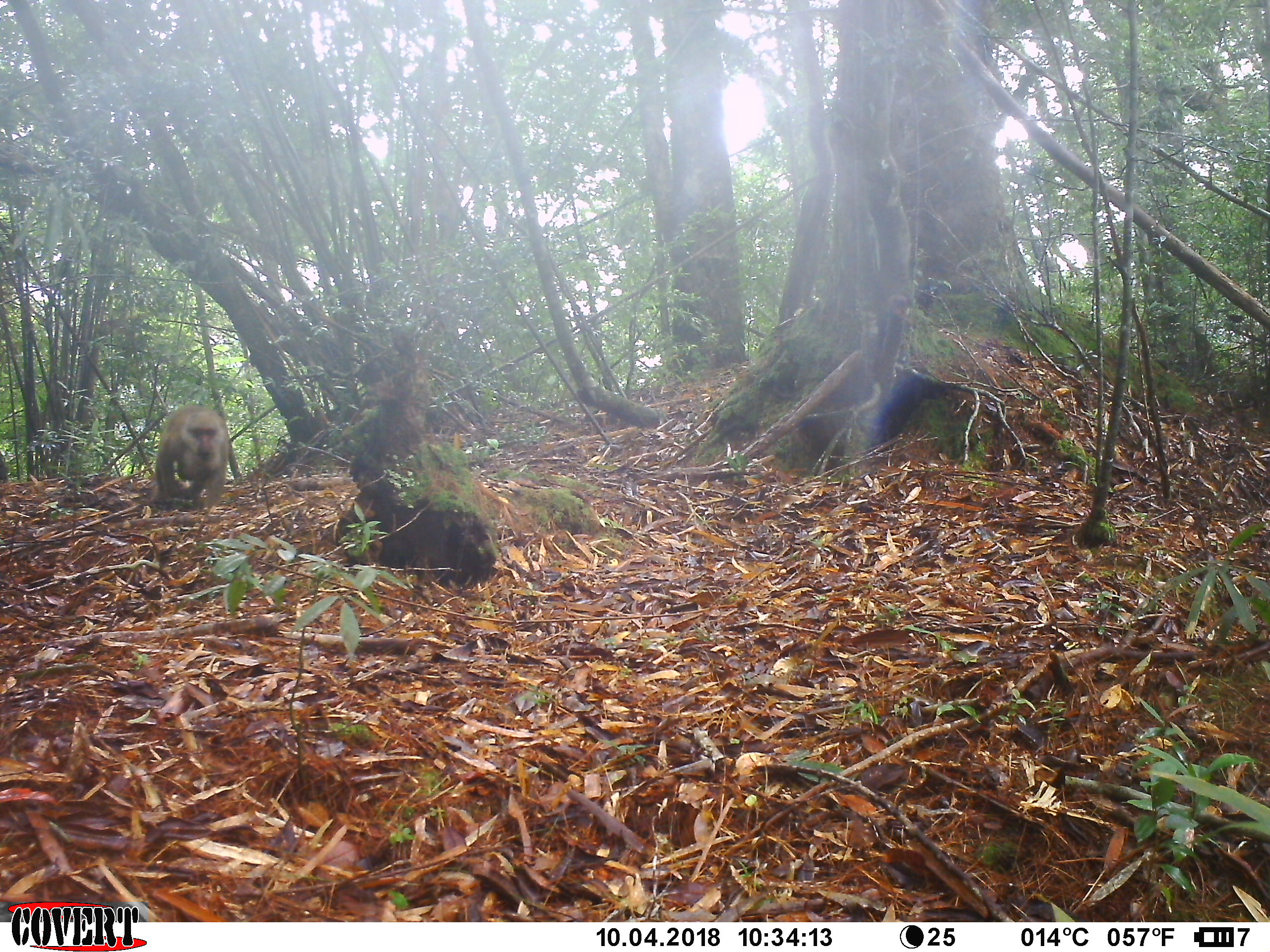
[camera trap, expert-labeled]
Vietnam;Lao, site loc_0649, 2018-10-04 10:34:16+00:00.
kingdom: Animalia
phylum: Chordata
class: Mammalia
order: Primates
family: Cercopithecidae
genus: Macaca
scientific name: Macaca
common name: macaques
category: assam or rhesus macaque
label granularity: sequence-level